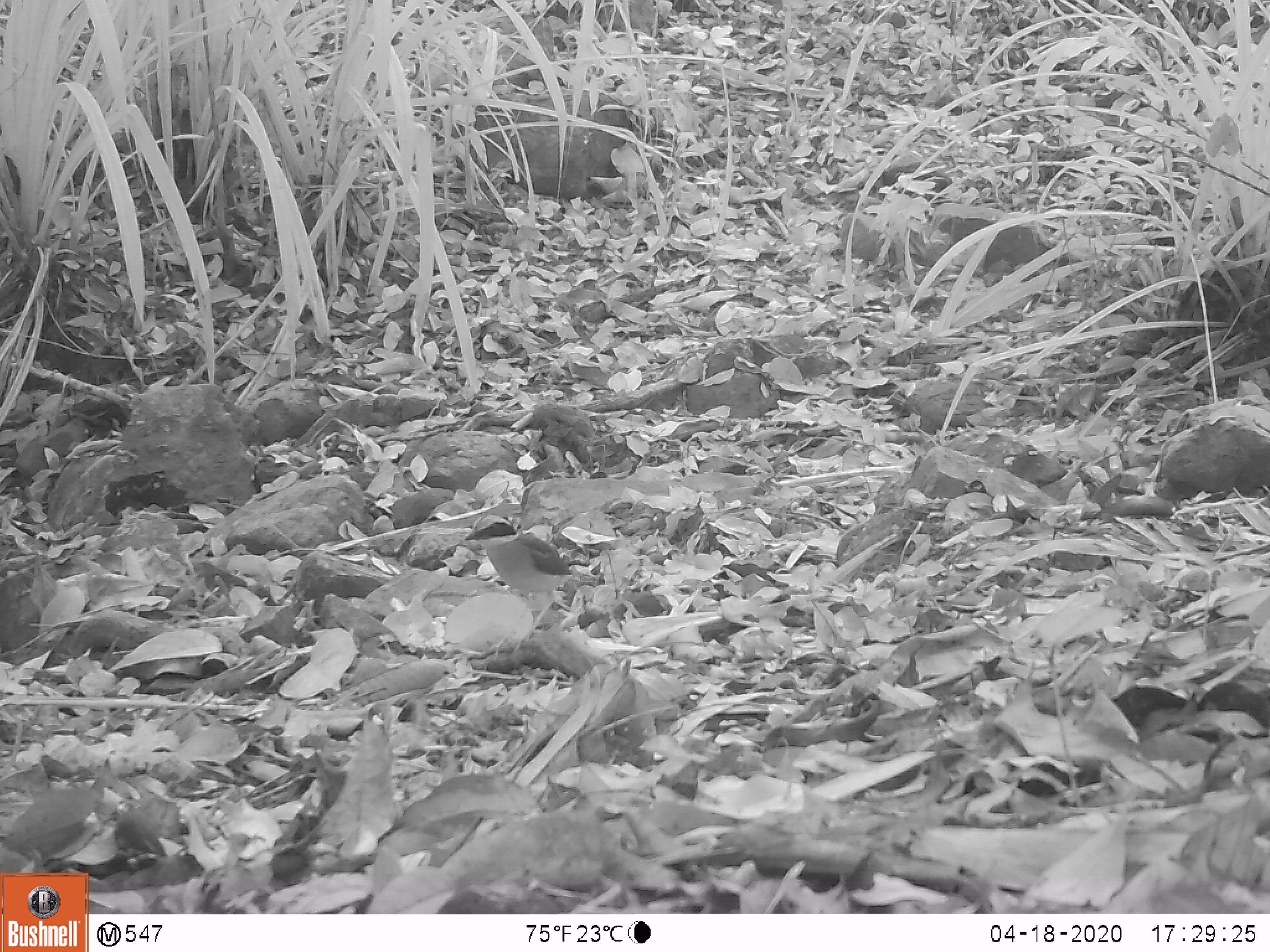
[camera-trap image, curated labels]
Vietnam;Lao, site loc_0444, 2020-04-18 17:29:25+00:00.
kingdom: Animalia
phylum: Chordata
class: Aves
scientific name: Aves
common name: bird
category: unidentified bird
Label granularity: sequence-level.